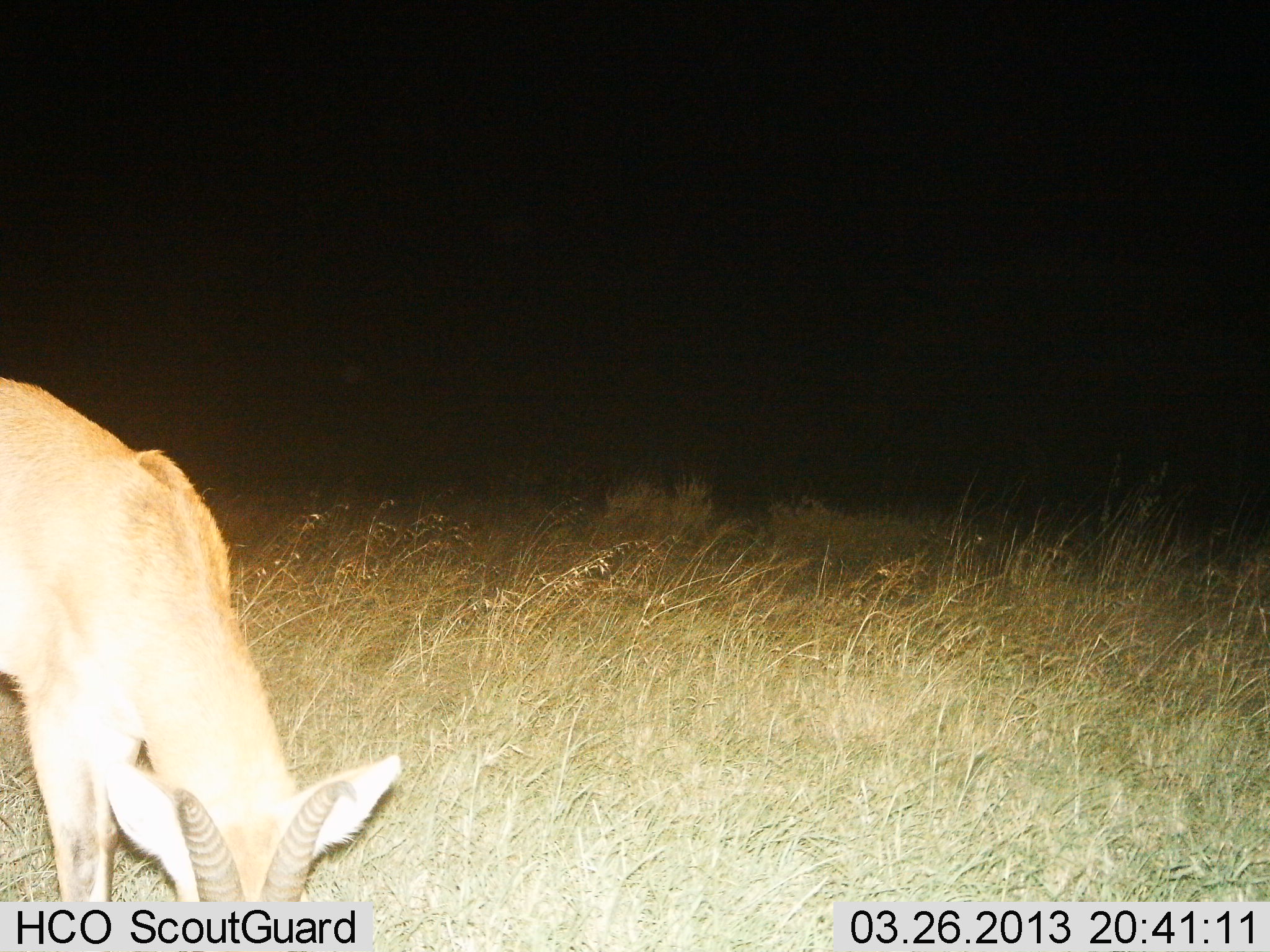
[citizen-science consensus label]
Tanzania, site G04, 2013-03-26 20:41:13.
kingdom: Animalia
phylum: Chordata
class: Mammalia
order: Artiodactyla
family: Bovidae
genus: Redunca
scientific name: Redunca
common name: reedbuck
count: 1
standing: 11%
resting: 0%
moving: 0%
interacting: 0%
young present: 0%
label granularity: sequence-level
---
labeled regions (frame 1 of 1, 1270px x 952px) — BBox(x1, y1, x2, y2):
animal: BBox(2, 376, 401, 905)